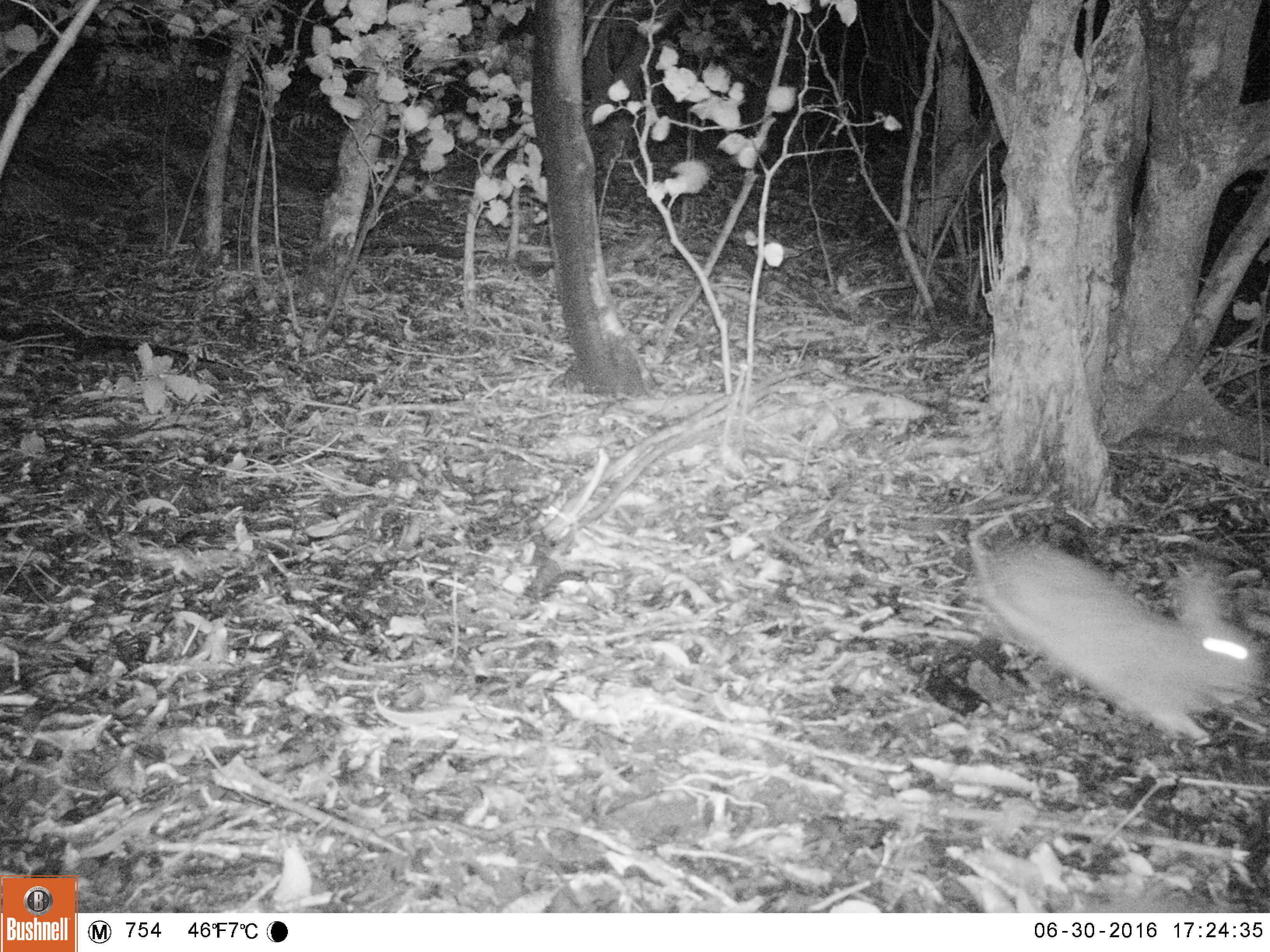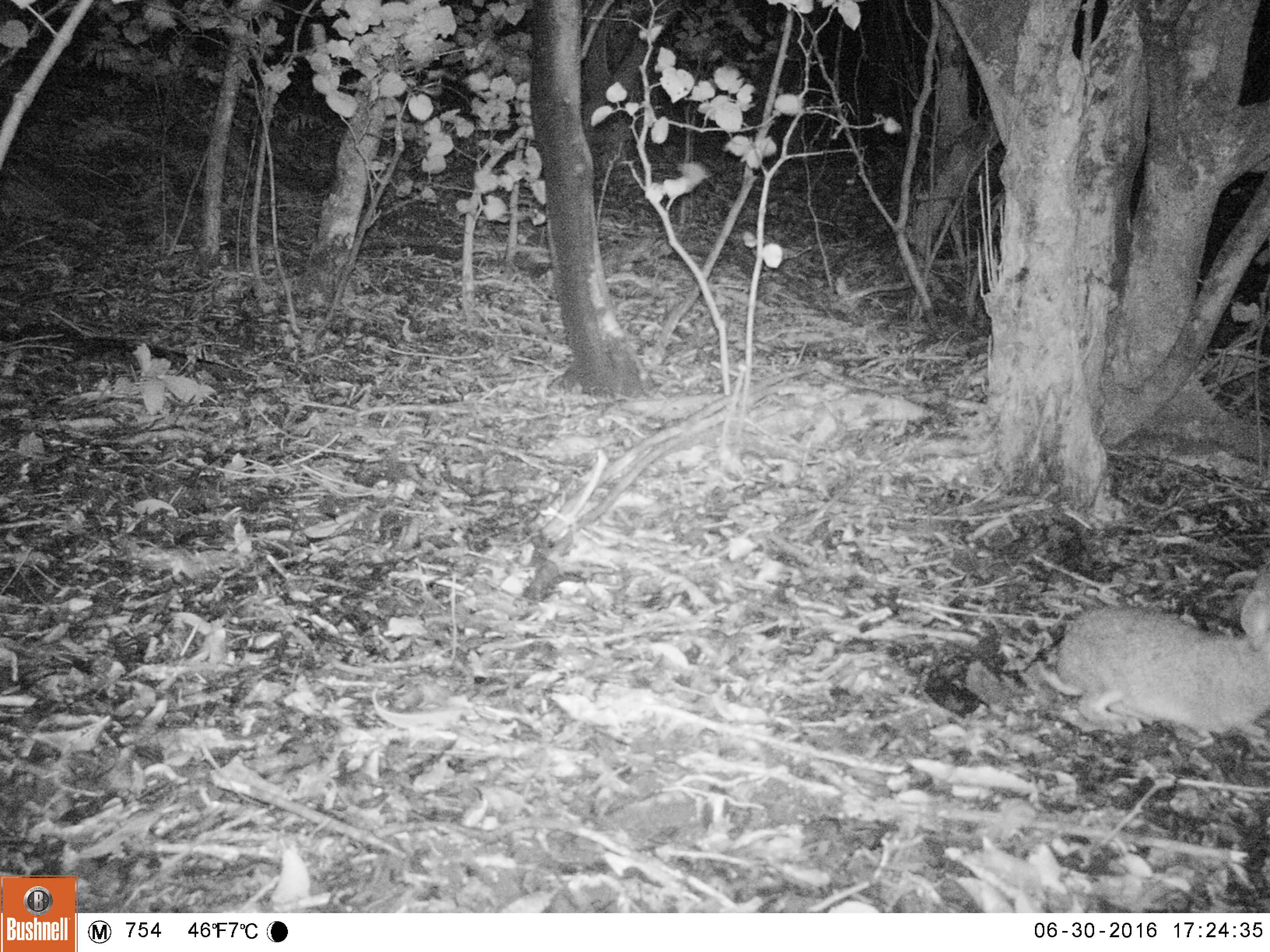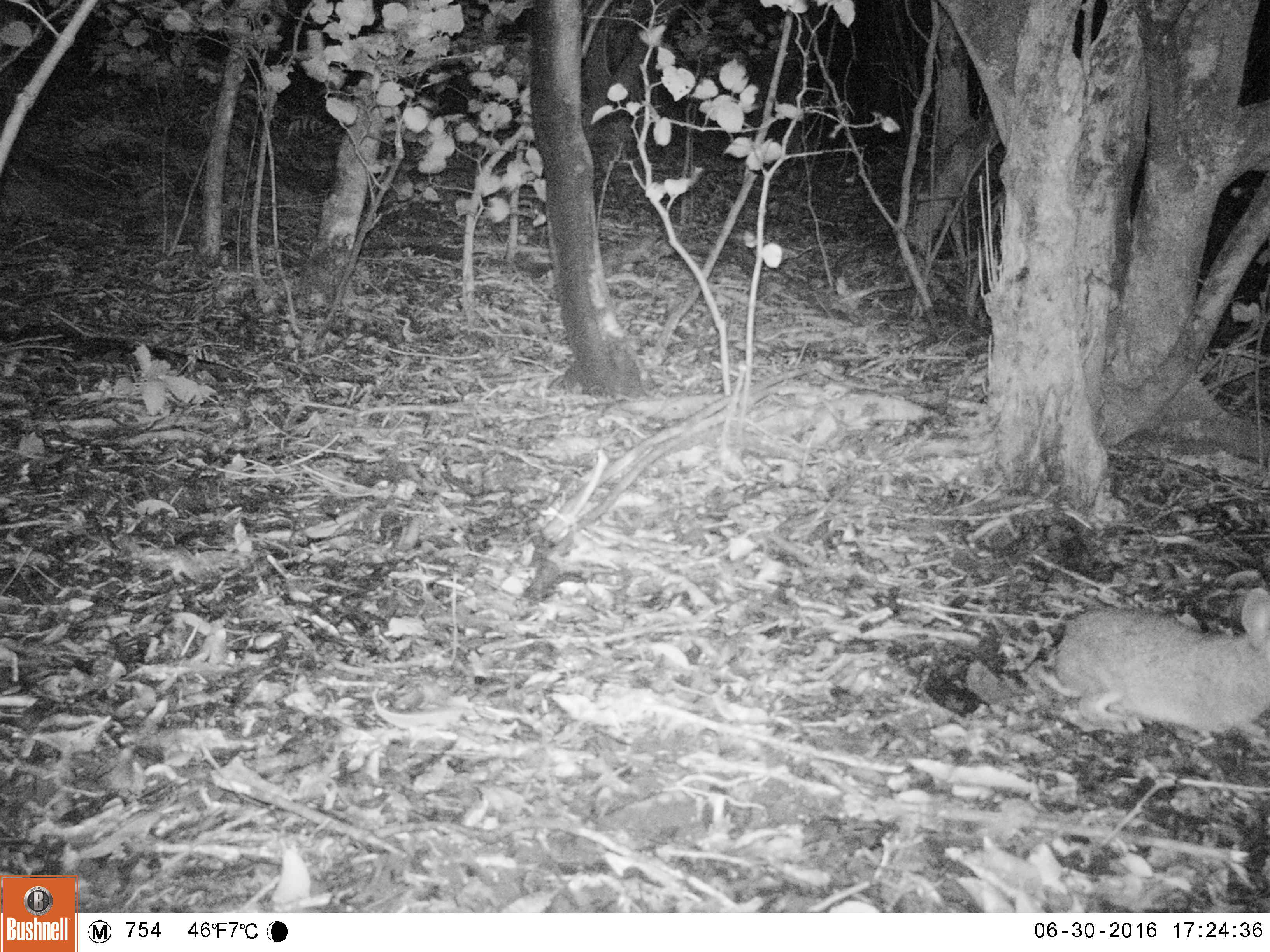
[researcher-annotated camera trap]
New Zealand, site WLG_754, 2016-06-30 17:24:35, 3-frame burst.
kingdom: Animalia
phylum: Chordata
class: Mammalia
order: Lagomorpha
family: Leporidae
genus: Oryctolagus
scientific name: Oryctolagus cuniculus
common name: european rabbit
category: rabbit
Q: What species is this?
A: Rabbit (european rabbit) (Oryctolagus cuniculus).